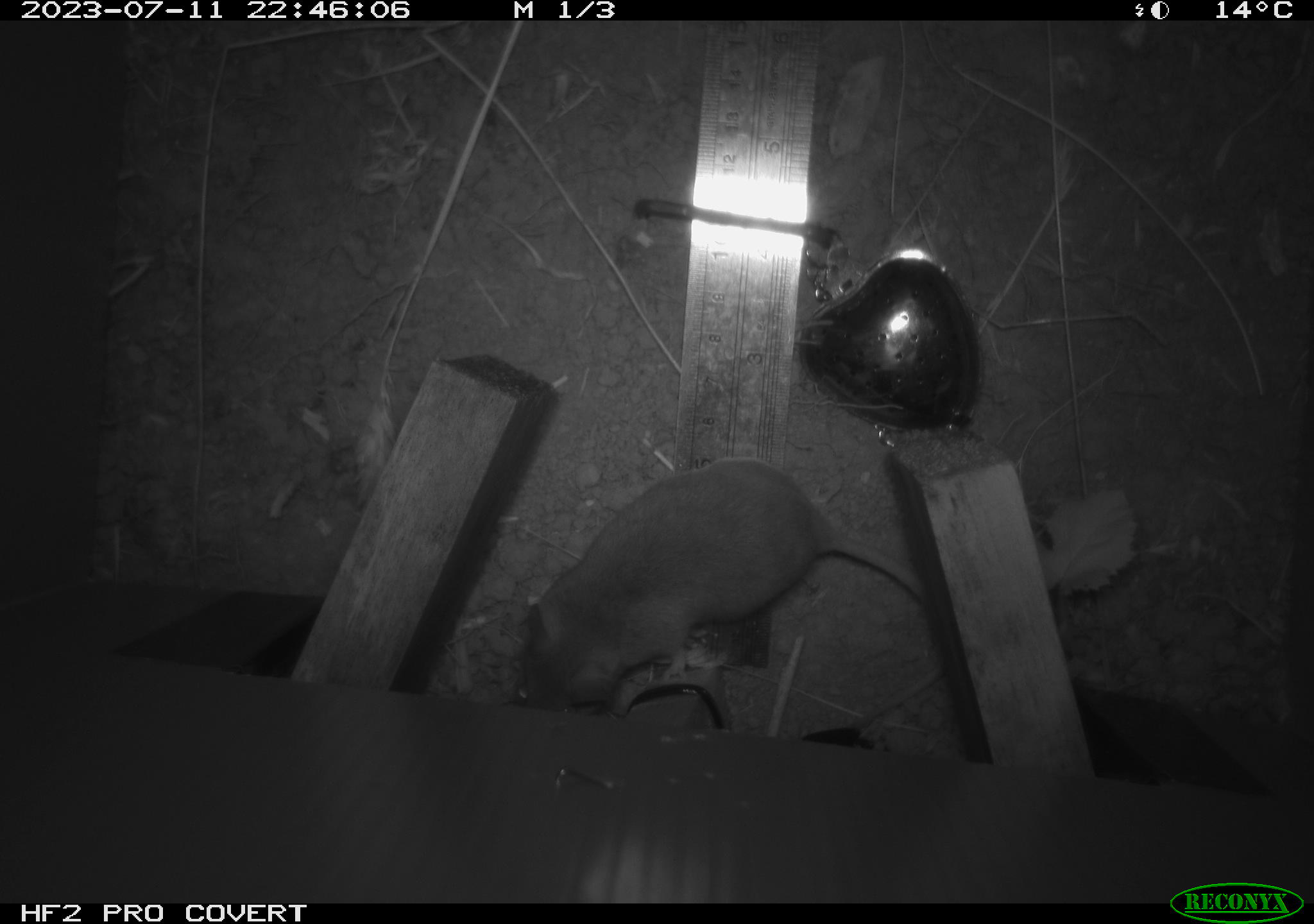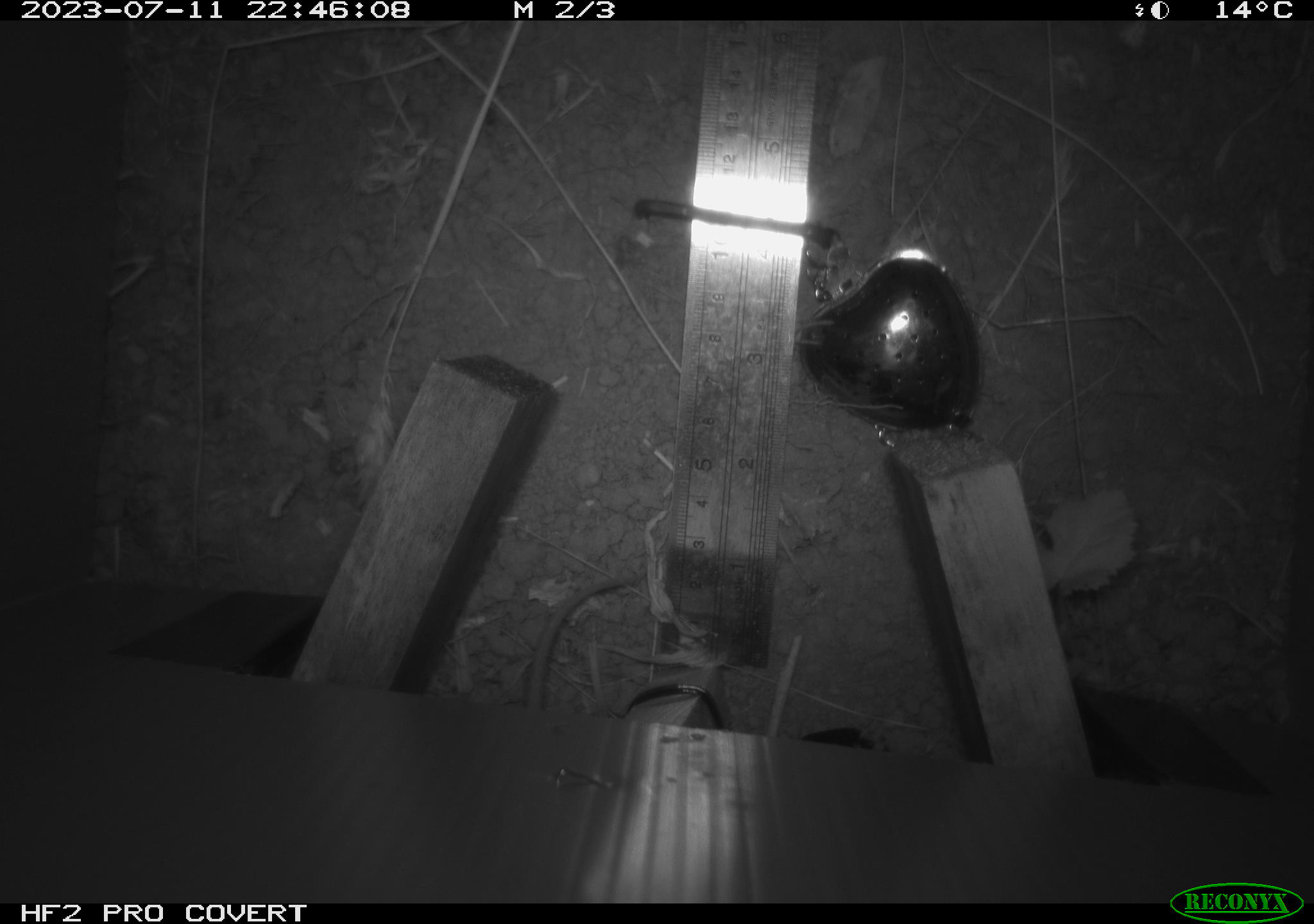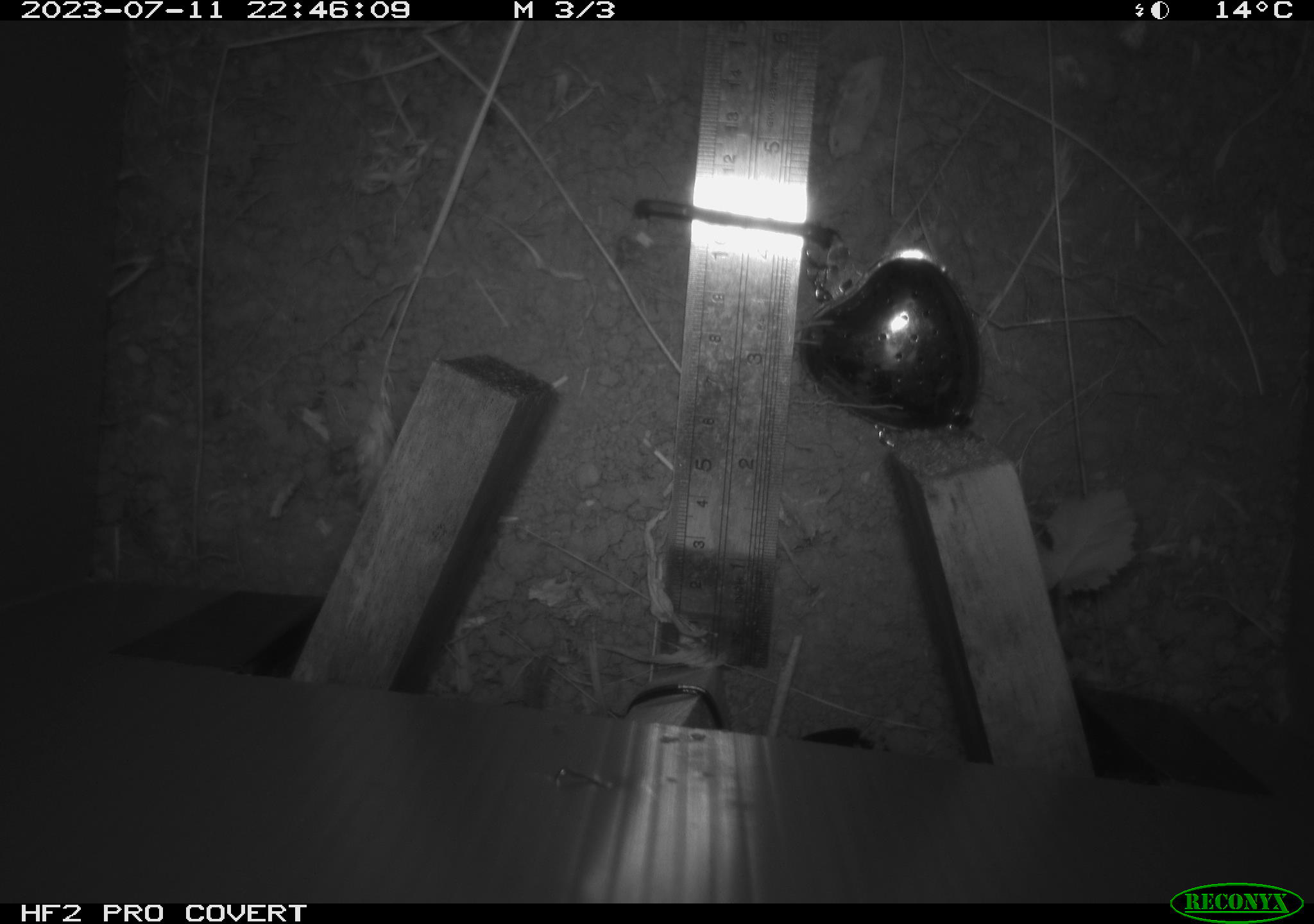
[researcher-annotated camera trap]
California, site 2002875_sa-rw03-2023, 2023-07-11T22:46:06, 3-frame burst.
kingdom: Animalia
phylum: Chordata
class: Mammalia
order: Rodentia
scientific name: Rodentia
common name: mouse species